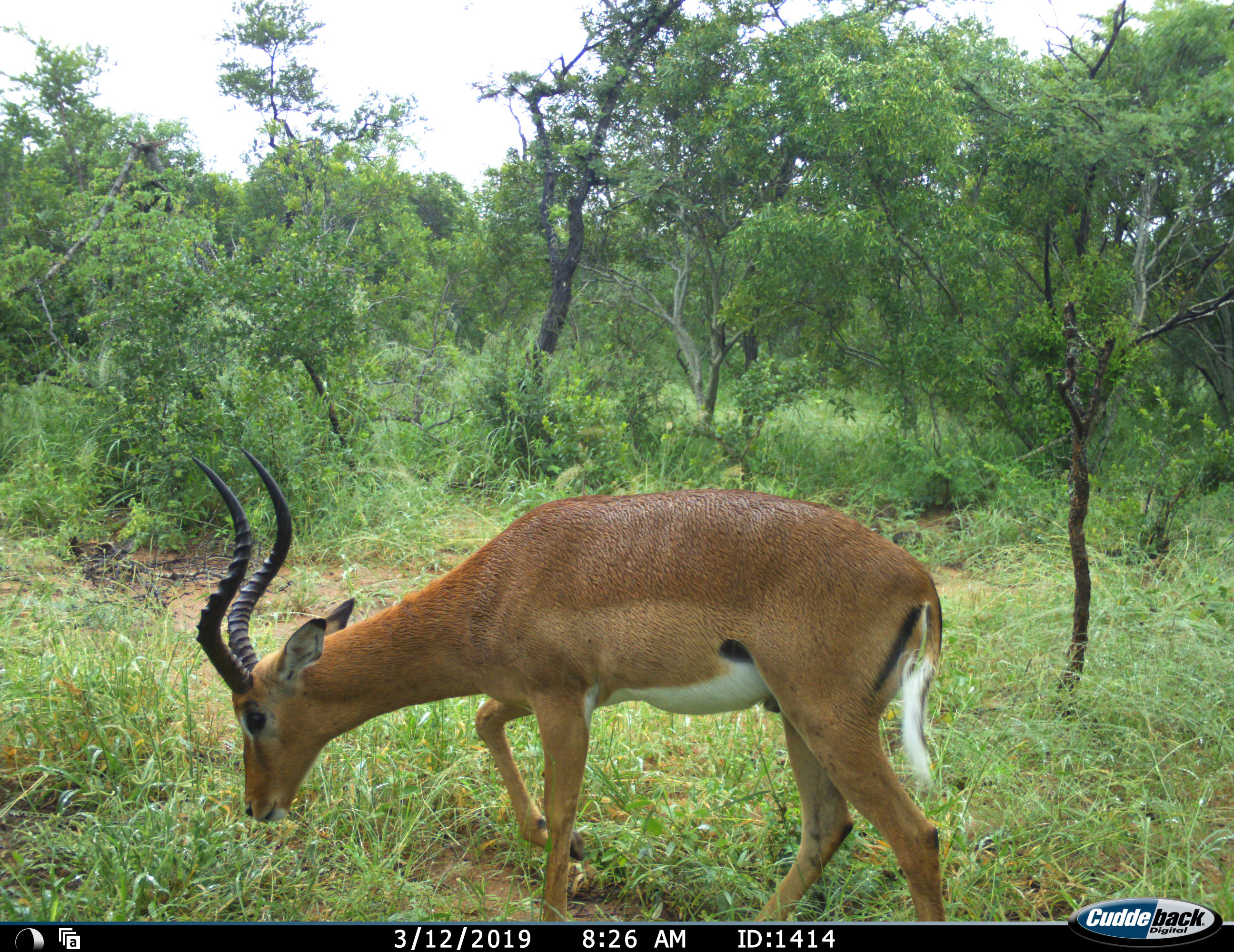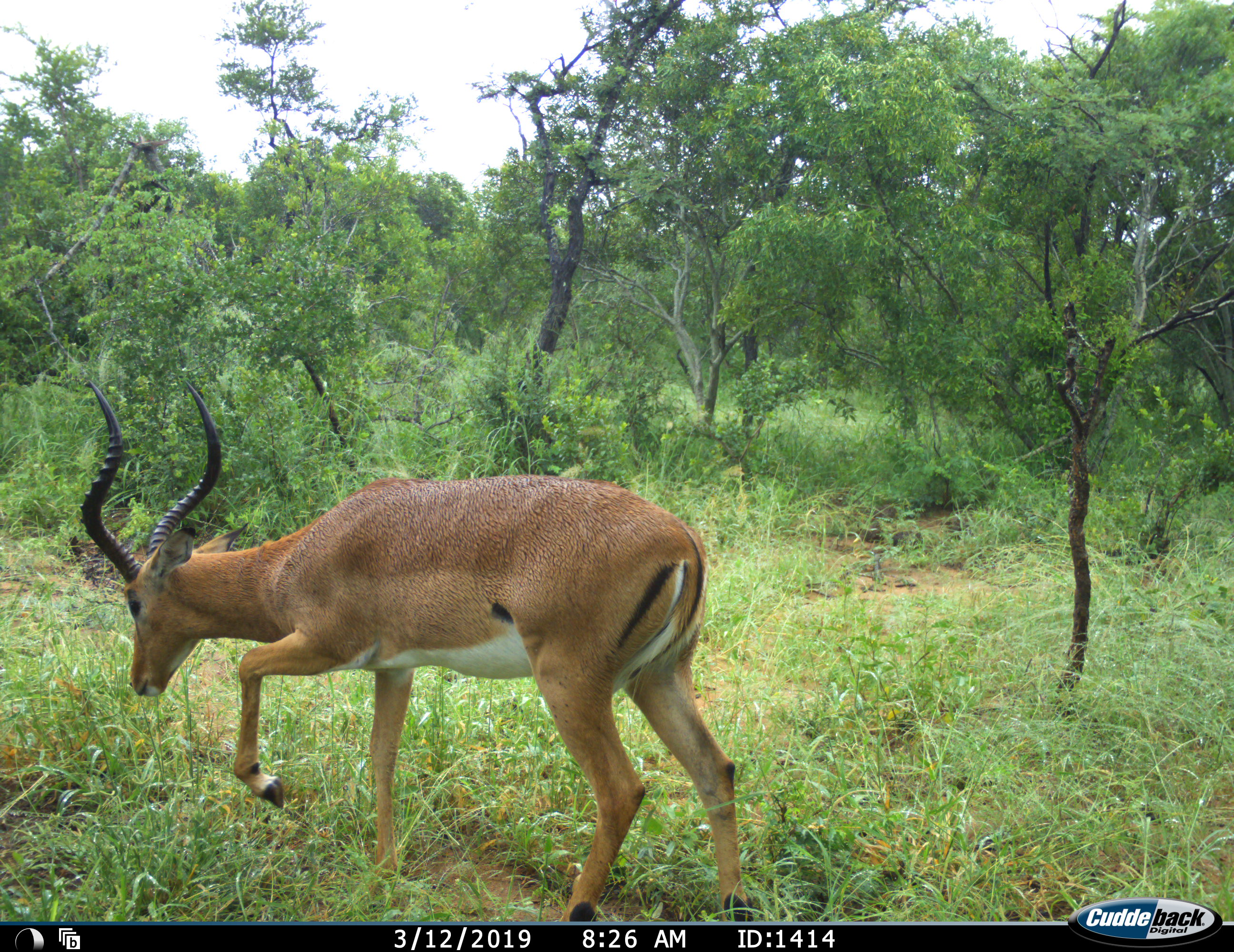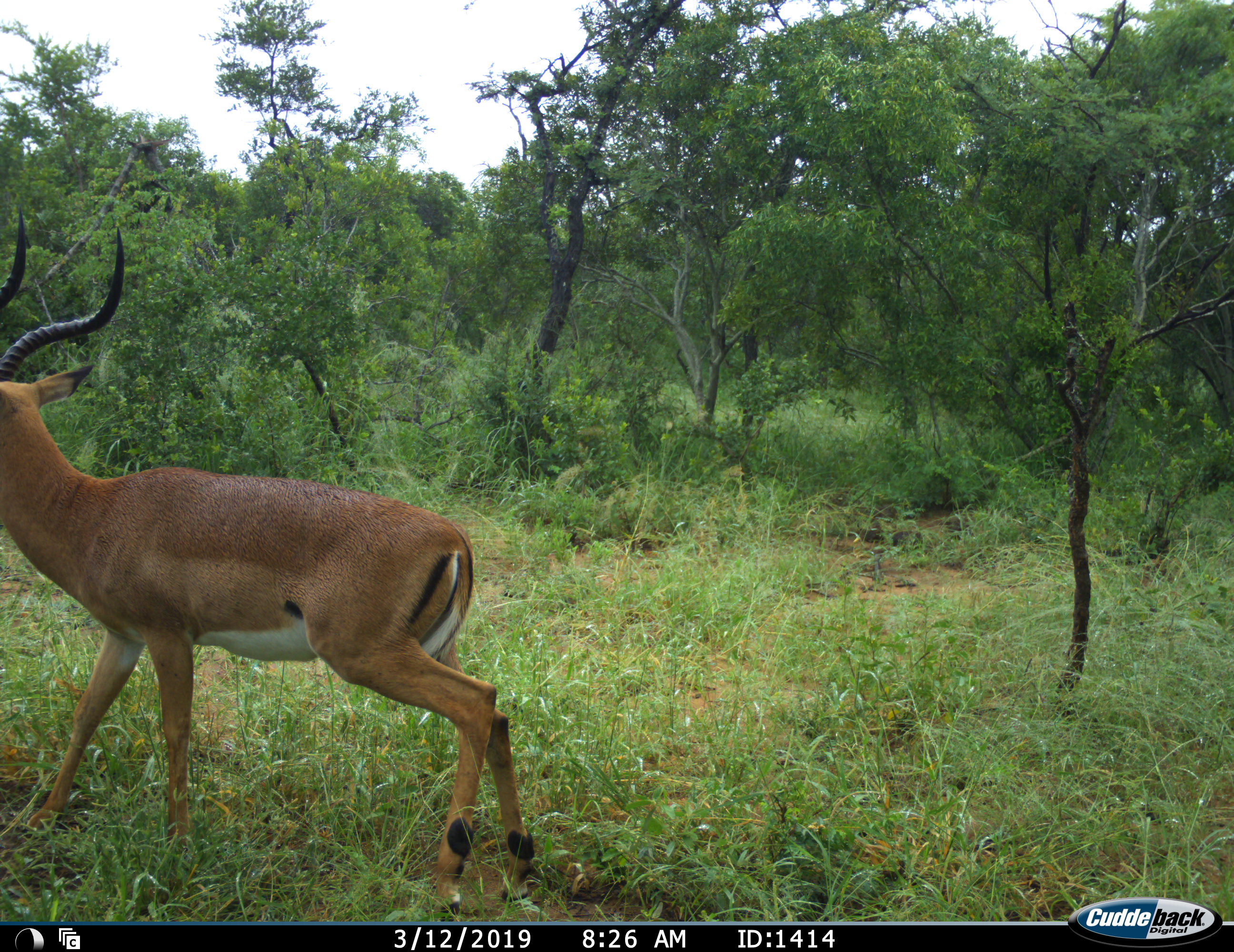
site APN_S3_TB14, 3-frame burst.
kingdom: Animalia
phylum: Chordata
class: Mammalia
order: Artiodactyla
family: Bovidae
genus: Aepyceros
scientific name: Aepyceros melampus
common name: impala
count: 1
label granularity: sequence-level